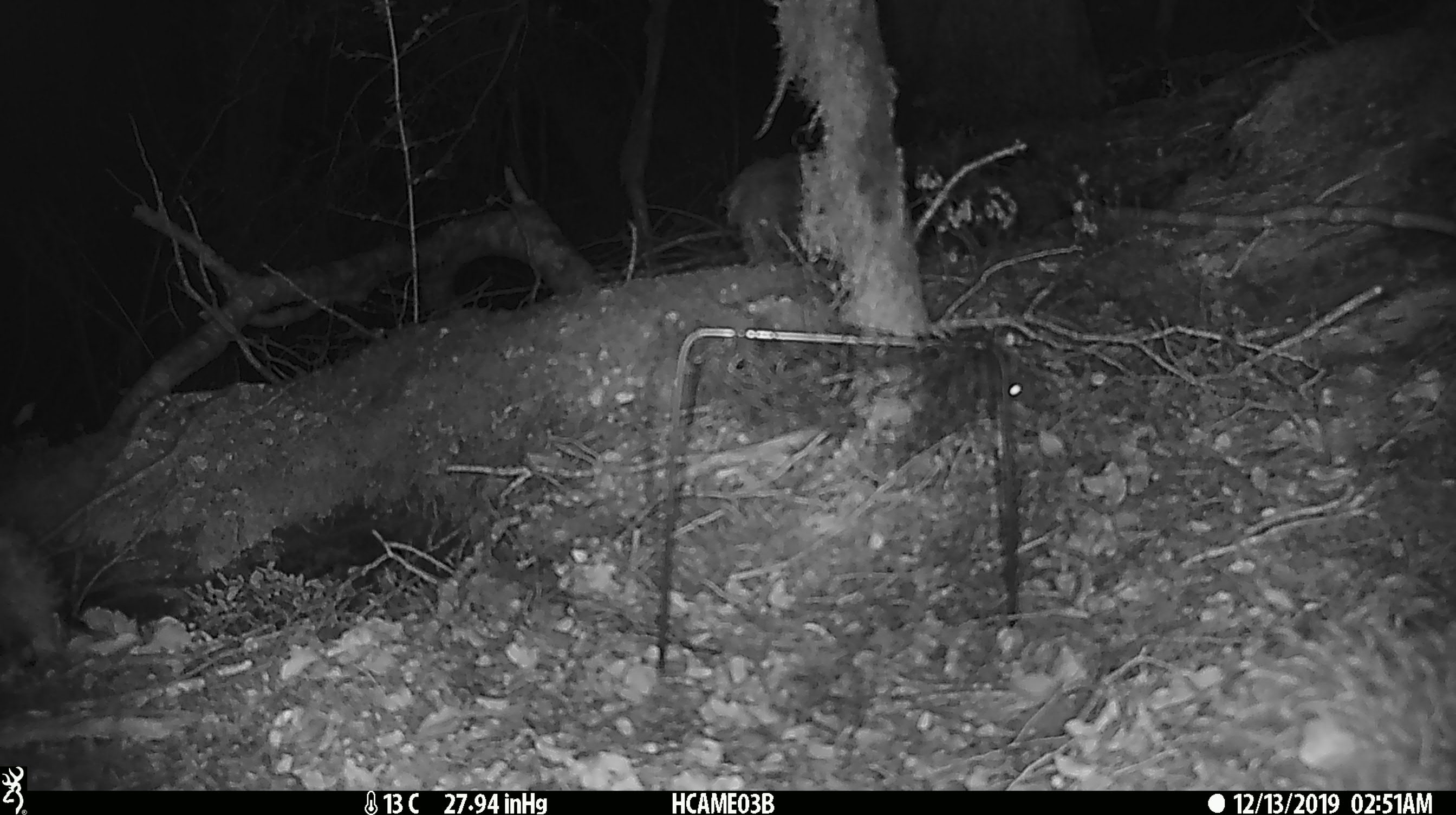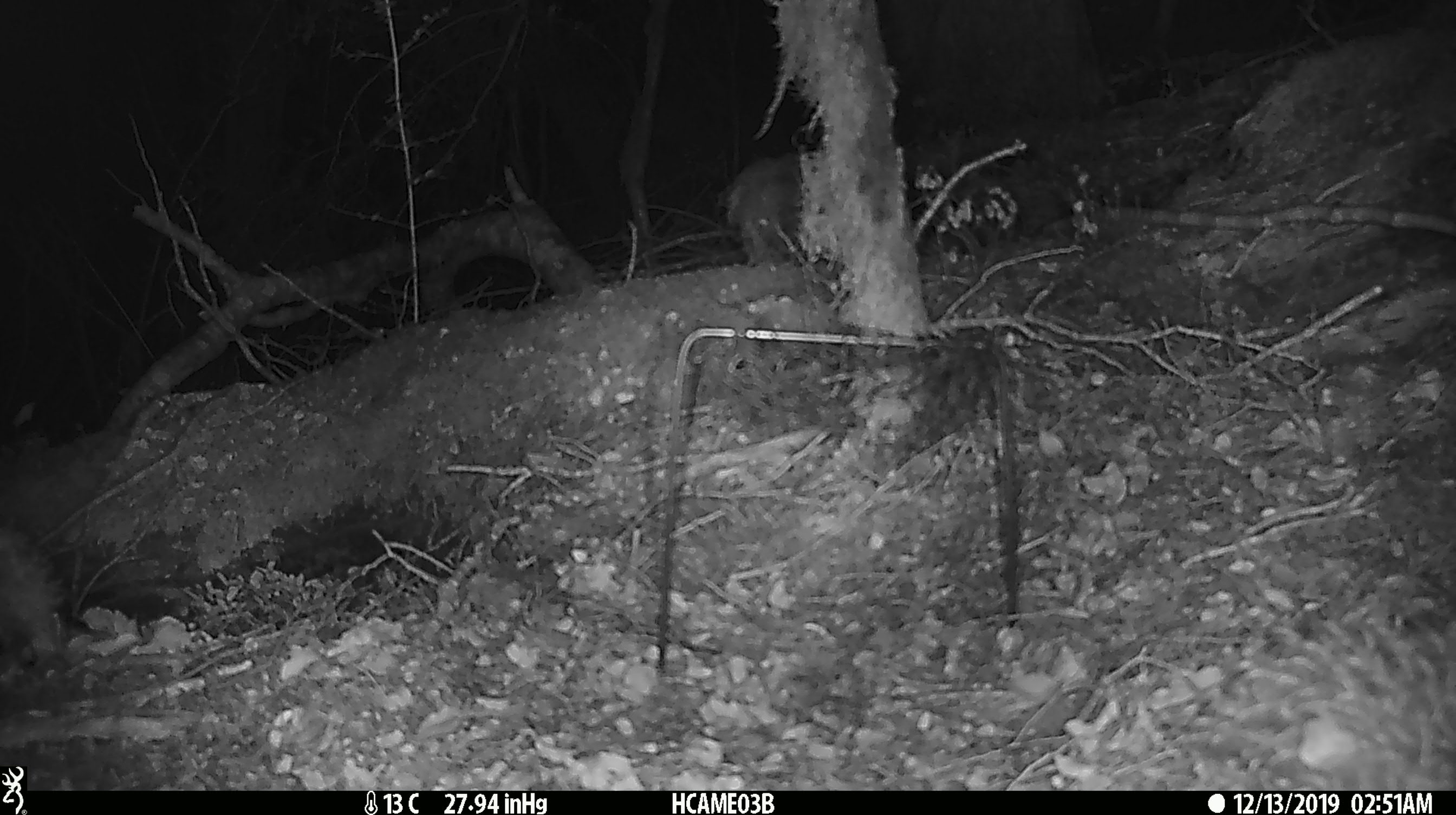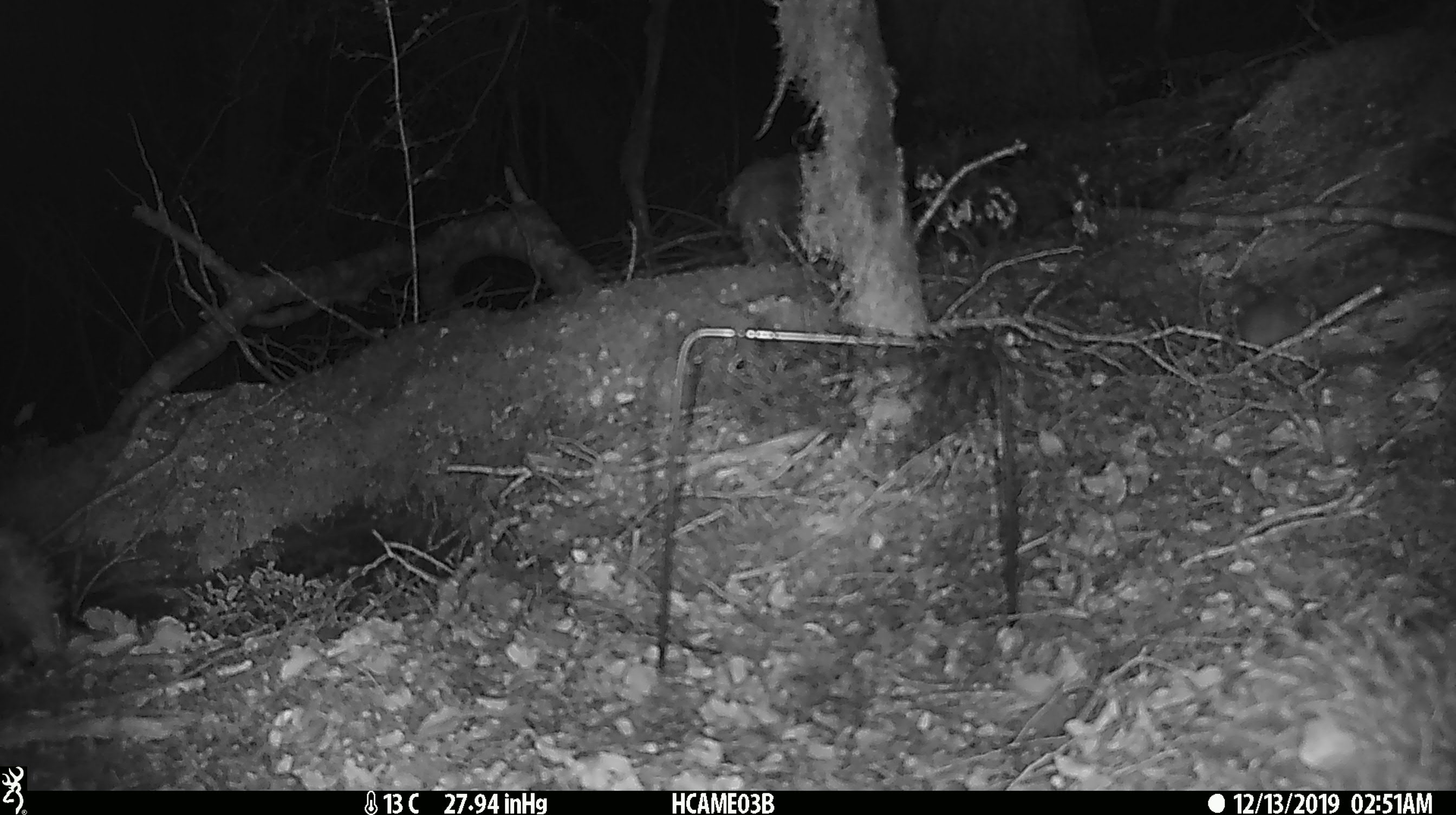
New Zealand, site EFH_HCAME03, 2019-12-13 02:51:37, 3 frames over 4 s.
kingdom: Animalia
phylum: Chordata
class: Mammalia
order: Rodentia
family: Muridae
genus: Mus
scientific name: Mus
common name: mouse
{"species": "mouse (Mus)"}